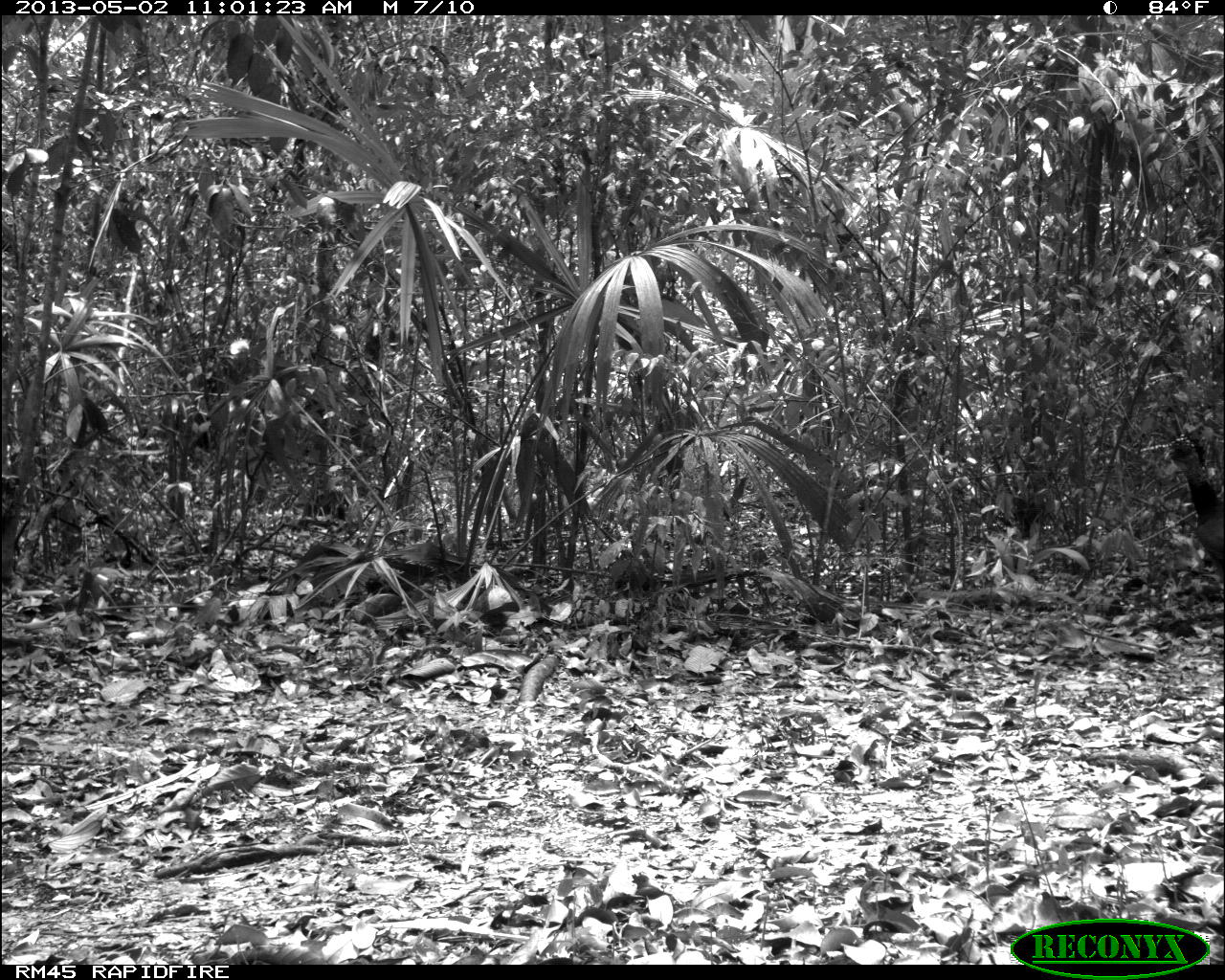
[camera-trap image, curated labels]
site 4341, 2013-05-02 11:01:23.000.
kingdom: Animalia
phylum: Chordata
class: Aves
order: Galliformes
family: Cracidae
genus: Crax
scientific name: Crax rubra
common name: great curassow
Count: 1.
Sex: female.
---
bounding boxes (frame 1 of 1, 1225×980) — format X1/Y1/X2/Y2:
crax rubra: 1162/434/1225/580